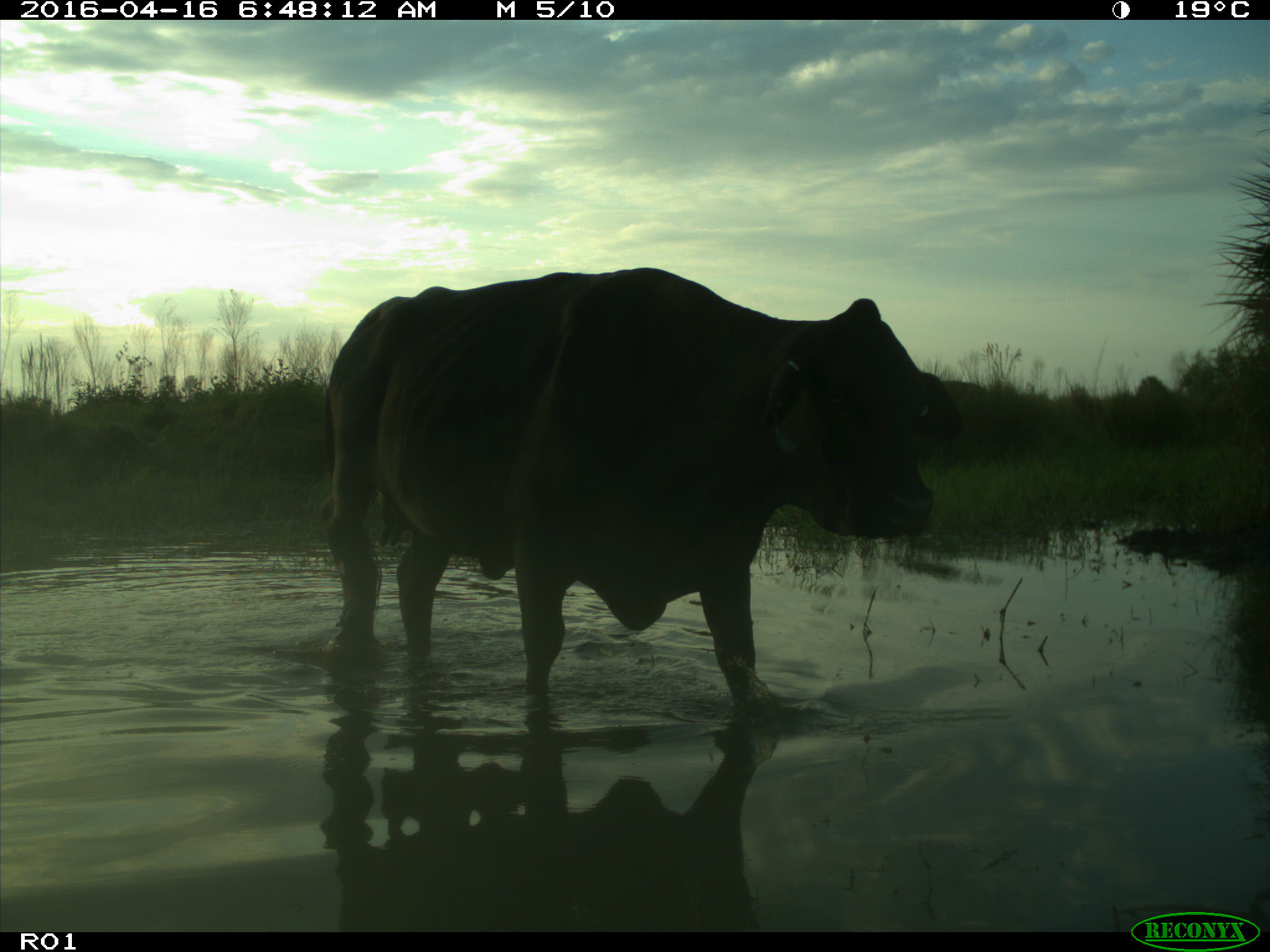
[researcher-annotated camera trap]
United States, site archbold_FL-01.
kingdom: Animalia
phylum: Chordata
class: Mammalia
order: Artiodactyla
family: Bovidae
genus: Bos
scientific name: Bos taurus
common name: domestic cow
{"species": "Bos taurus (domestic cow)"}